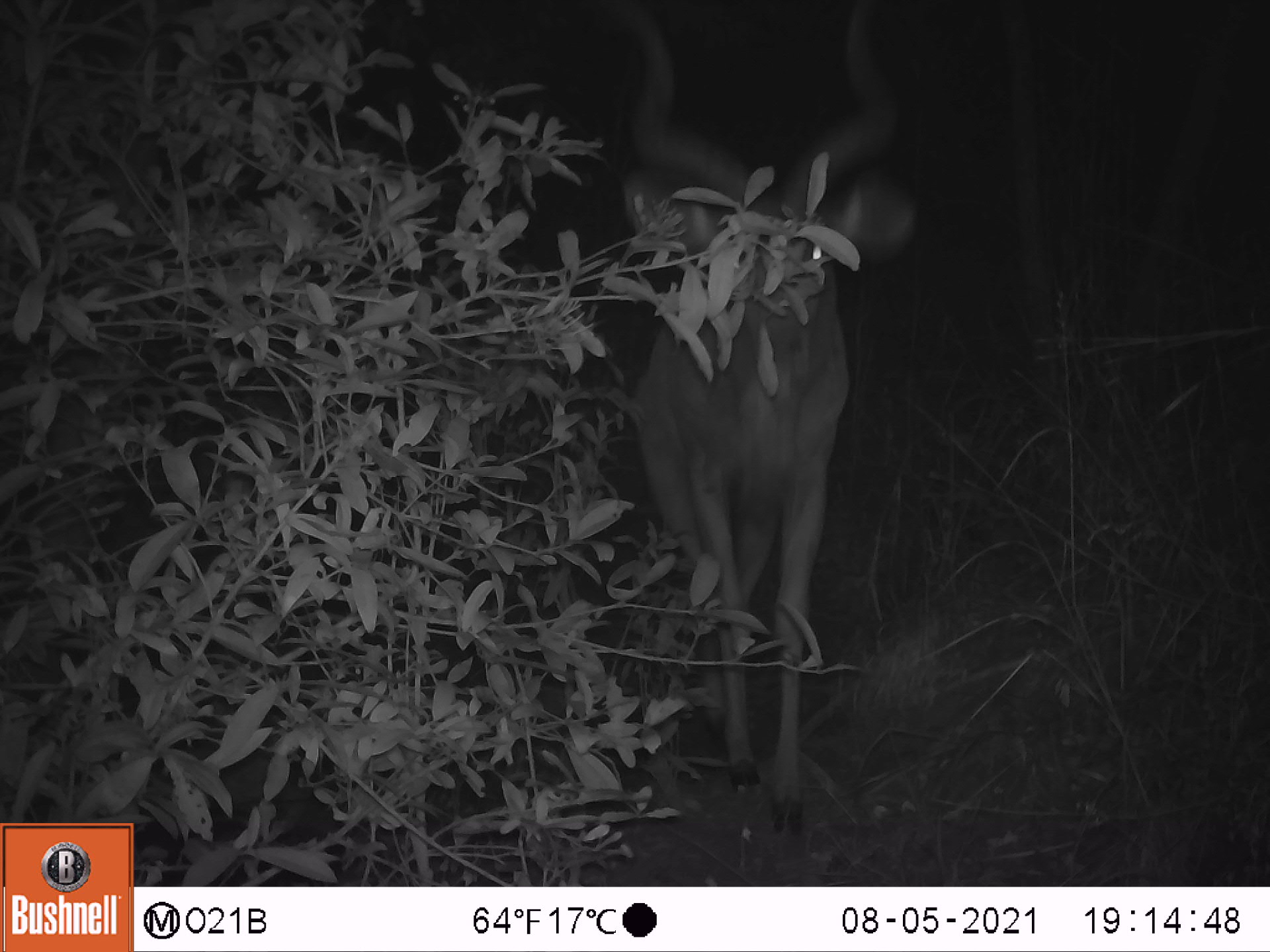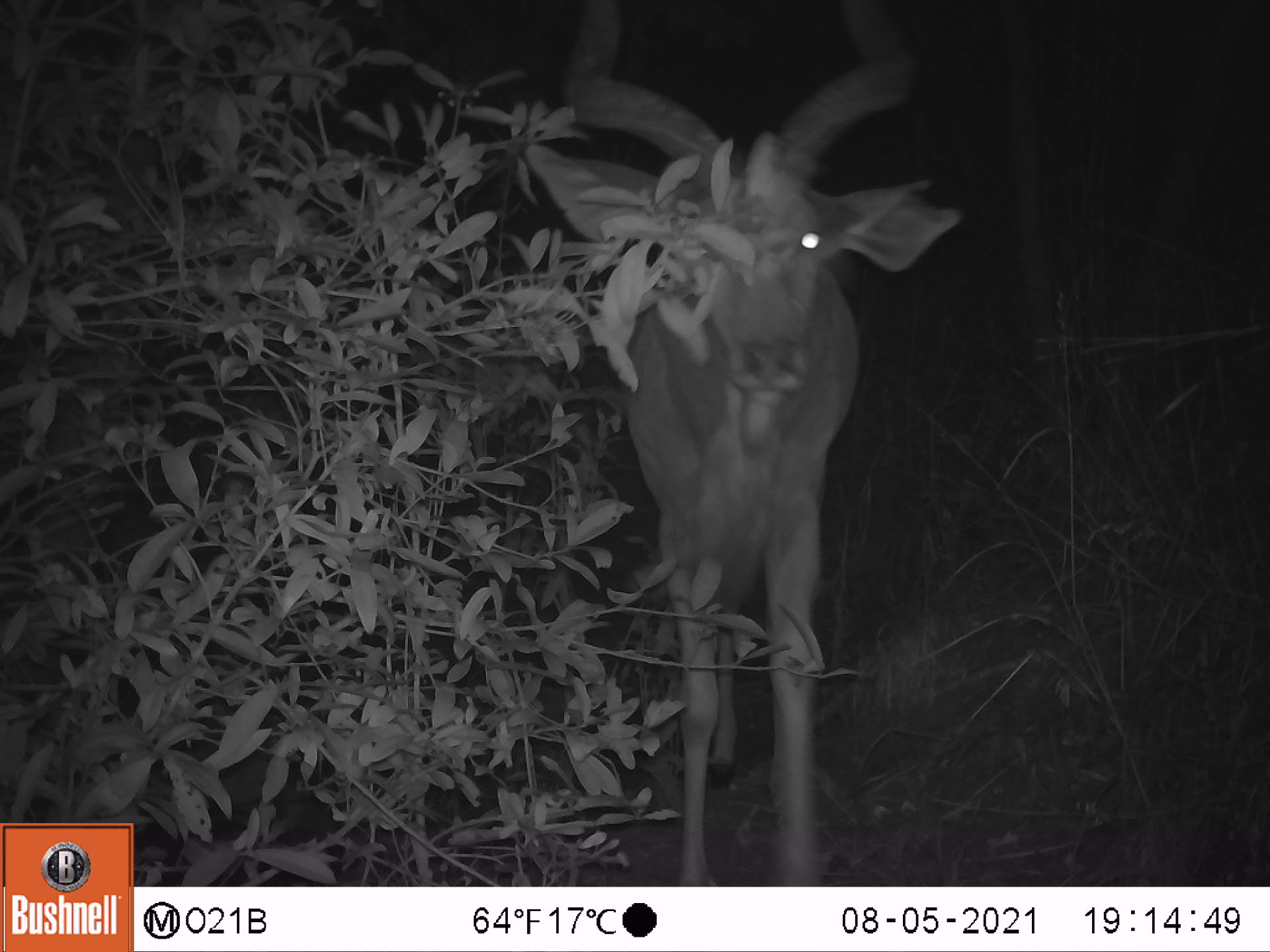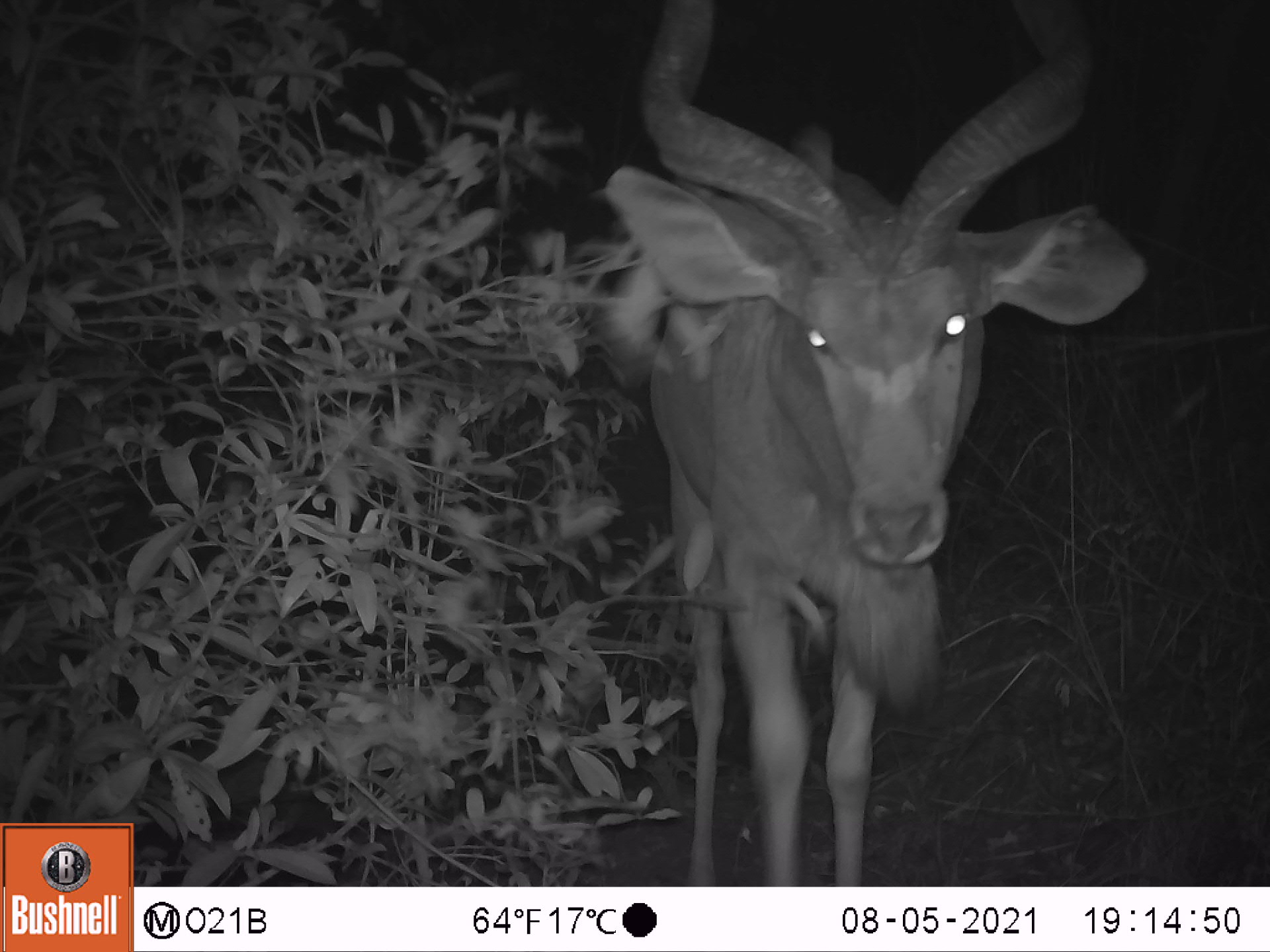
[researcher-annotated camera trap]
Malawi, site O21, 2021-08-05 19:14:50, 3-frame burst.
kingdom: Animalia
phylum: Chordata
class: Mammalia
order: Artiodactyla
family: Bovidae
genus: Tragelaphus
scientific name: Tragelaphus strepsiceros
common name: greater kudu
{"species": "greater kudu (Tragelaphus strepsiceros)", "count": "1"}